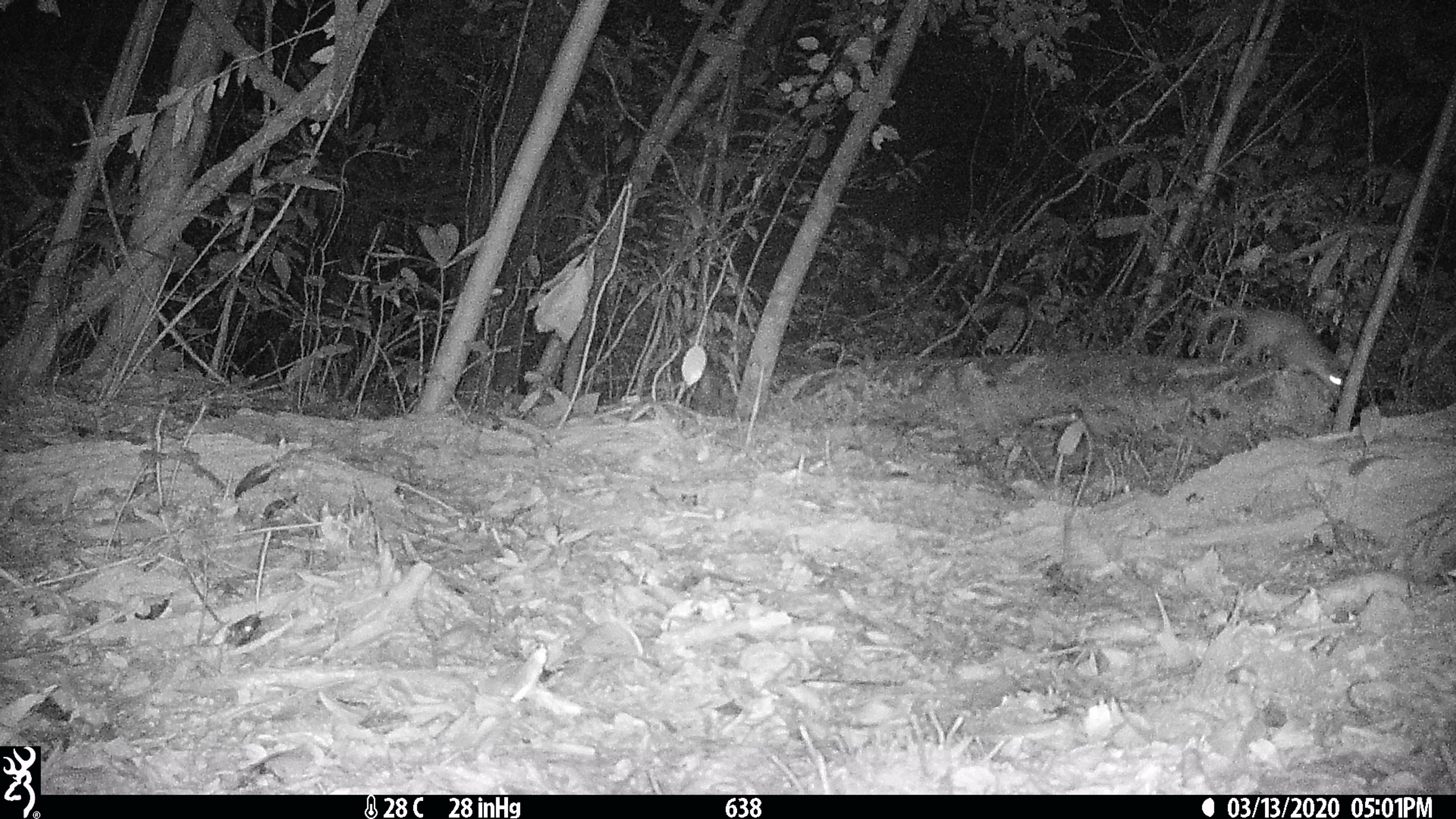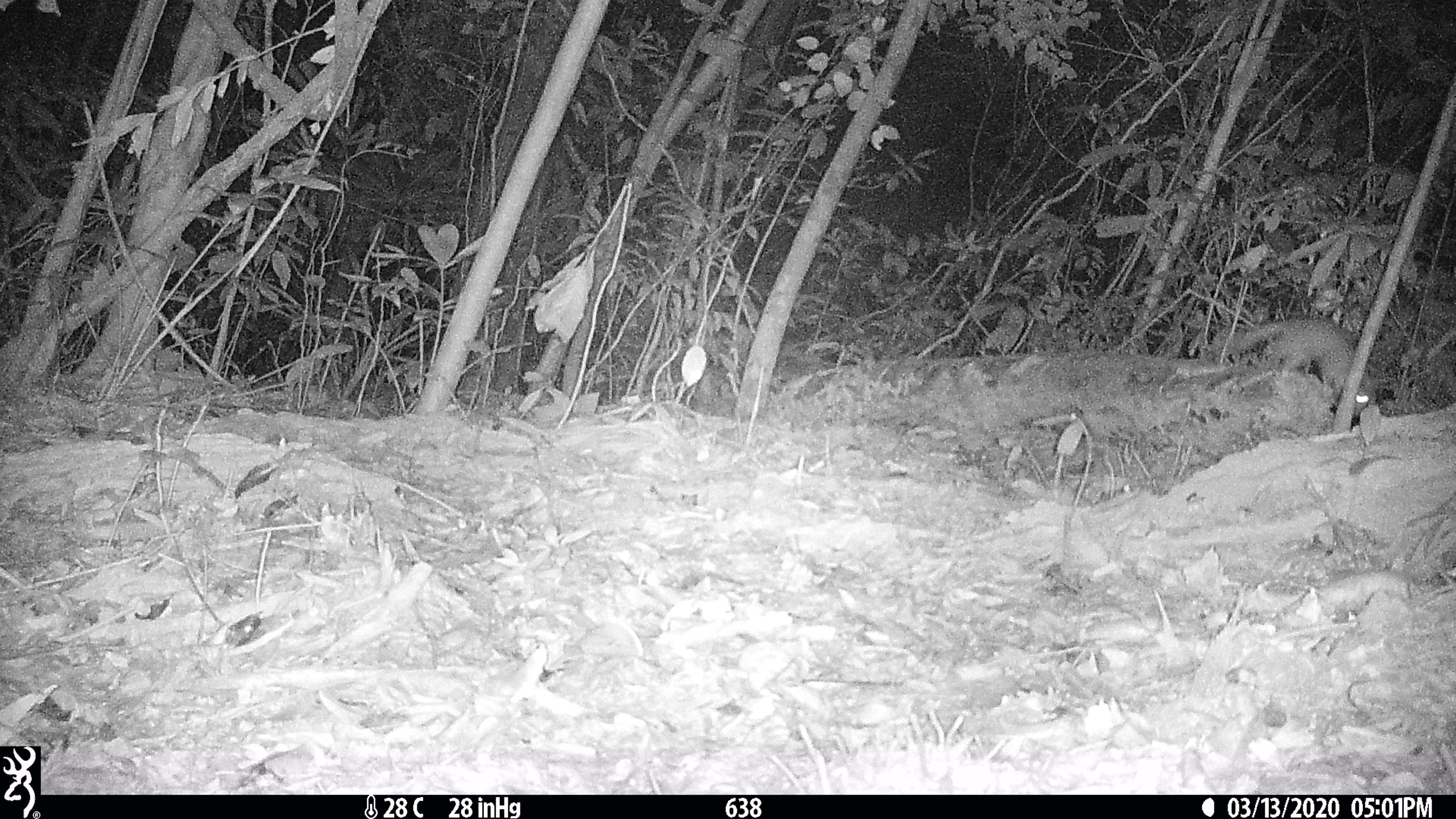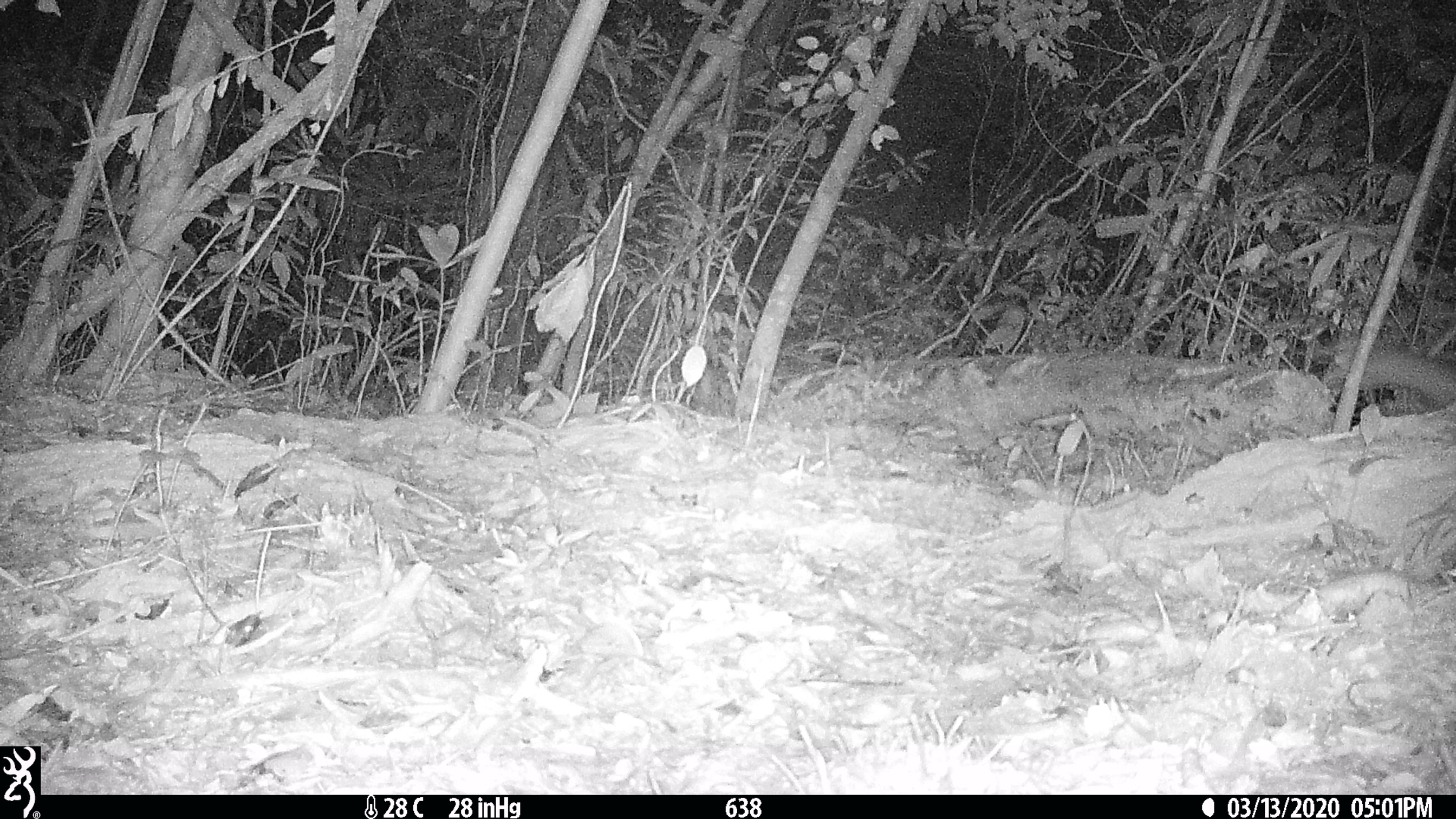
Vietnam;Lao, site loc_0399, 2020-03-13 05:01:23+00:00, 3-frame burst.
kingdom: Animalia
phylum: Chordata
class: Mammalia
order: Carnivora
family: Mustelidae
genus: Melogale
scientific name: Melogale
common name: ferret badger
Ferret badger (Melogale). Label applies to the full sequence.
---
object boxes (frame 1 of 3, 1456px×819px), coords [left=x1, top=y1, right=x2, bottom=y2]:
ferret badger: [left=1193, top=305, right=1343, bottom=400]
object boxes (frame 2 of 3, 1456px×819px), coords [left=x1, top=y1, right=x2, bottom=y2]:
ferret badger: [left=1211, top=317, right=1376, bottom=416]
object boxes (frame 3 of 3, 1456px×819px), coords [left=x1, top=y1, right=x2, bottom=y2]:
ferret badger: [left=1267, top=311, right=1456, bottom=410]